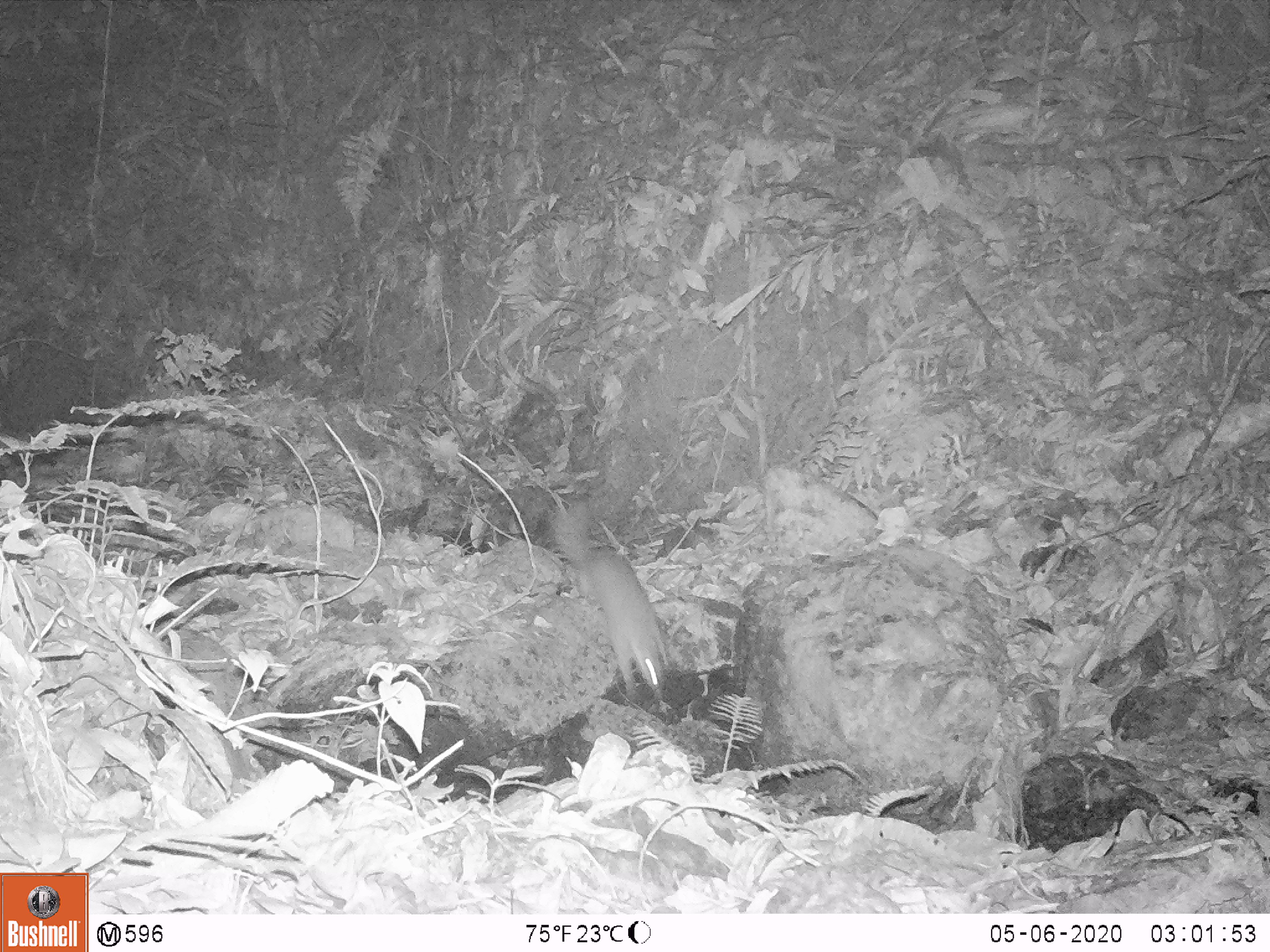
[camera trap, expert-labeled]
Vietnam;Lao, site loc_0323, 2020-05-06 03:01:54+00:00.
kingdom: Animalia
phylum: Chordata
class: Mammalia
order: Carnivora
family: Mustelidae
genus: Melogale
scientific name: Melogale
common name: ferret badger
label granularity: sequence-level